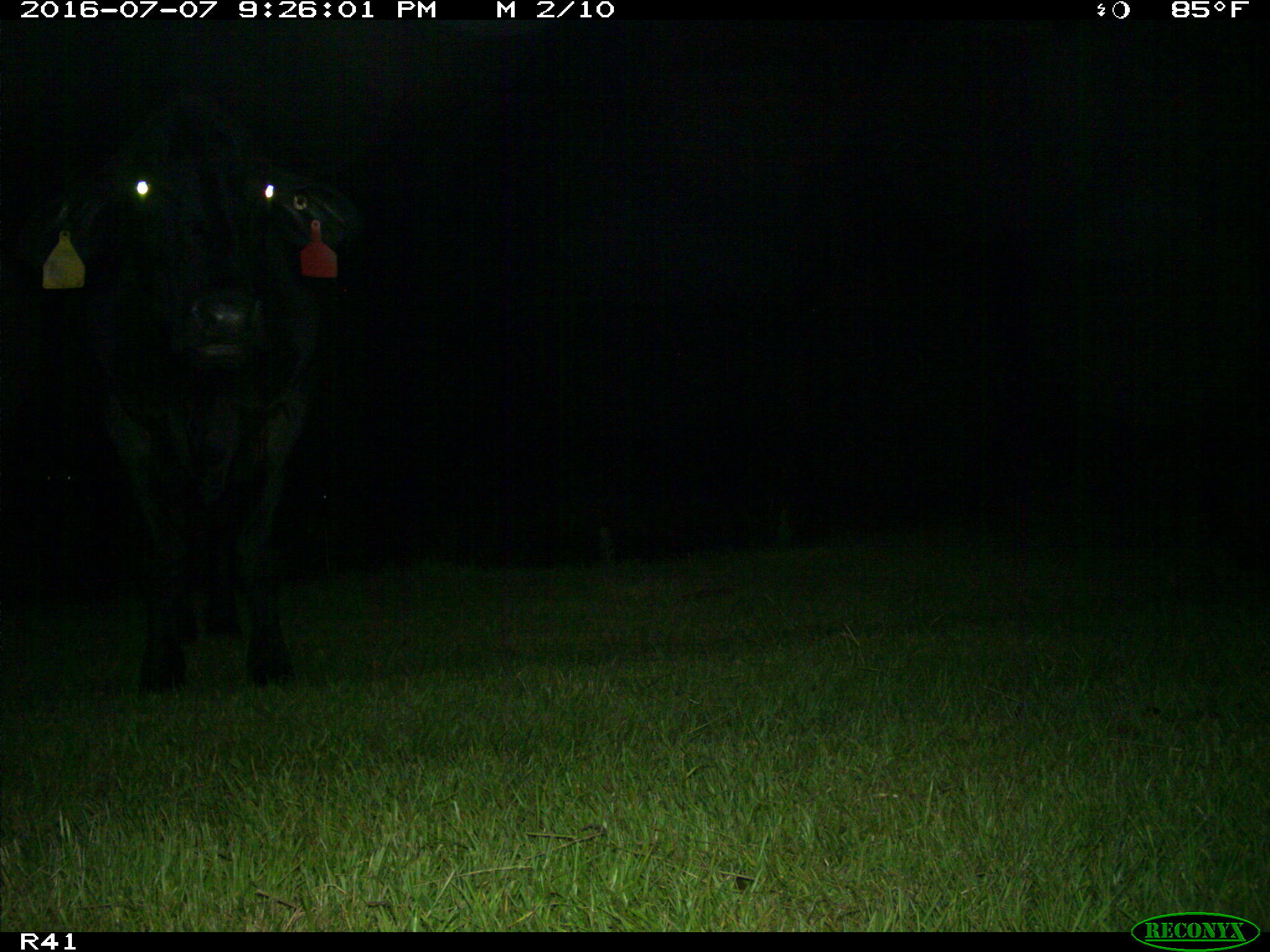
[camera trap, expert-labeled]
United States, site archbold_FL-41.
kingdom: Animalia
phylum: Chordata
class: Mammalia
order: Artiodactyla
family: Bovidae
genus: Bos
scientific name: Bos taurus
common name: domestic cow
Bos taurus (domestic cow).